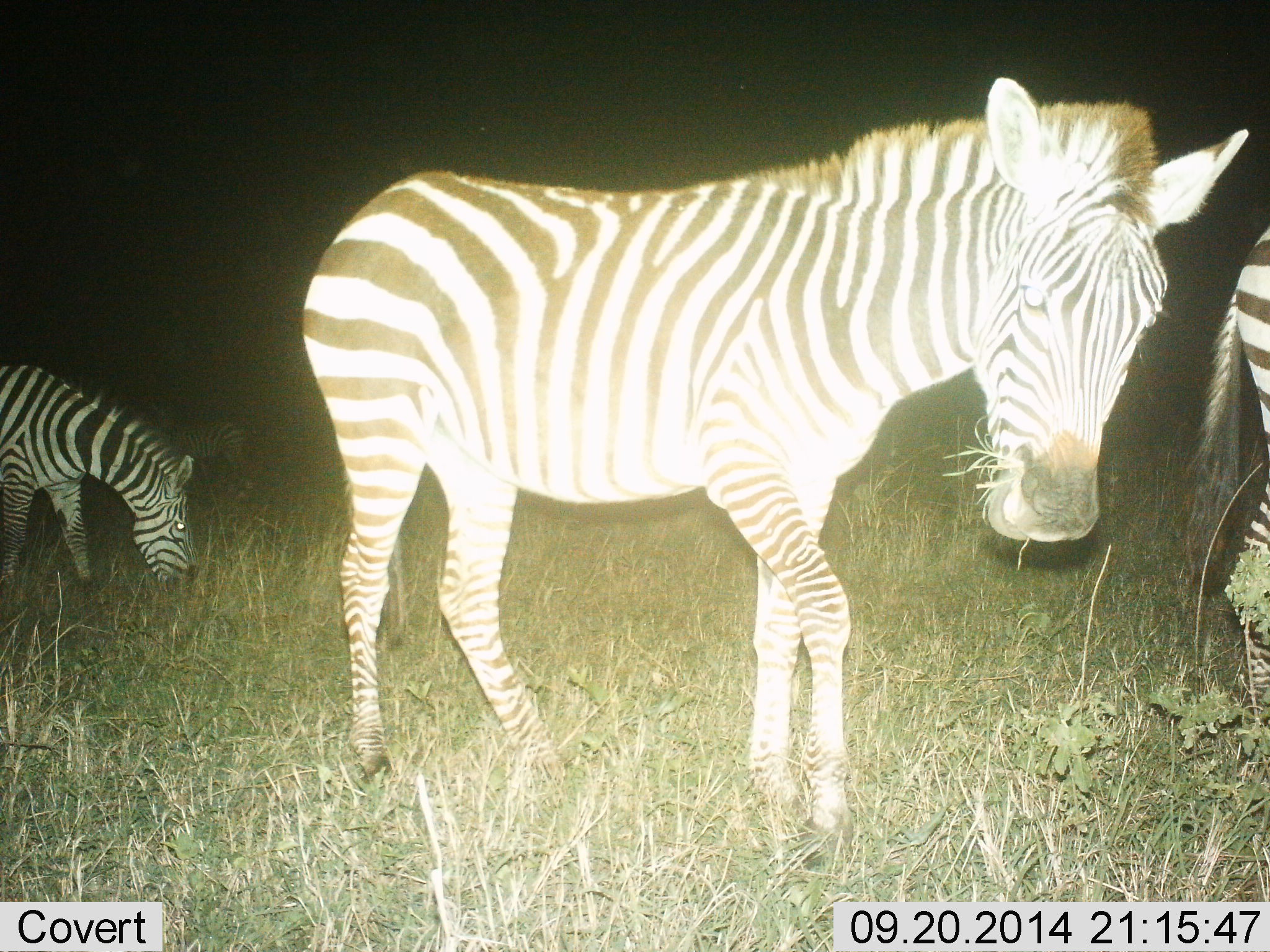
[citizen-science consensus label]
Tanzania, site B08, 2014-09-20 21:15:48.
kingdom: Animalia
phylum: Chordata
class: Mammalia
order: Perissodactyla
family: Equidae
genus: Equus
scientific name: Equus quagga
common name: plains zebra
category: zebra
Zebra (plains zebra) (Equus quagga), count 4. Behavior (volunteer vote fractions): standing 70%, resting 10%, moving 40%, interacting 0%. Young present (vote fraction): 0%. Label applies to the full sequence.